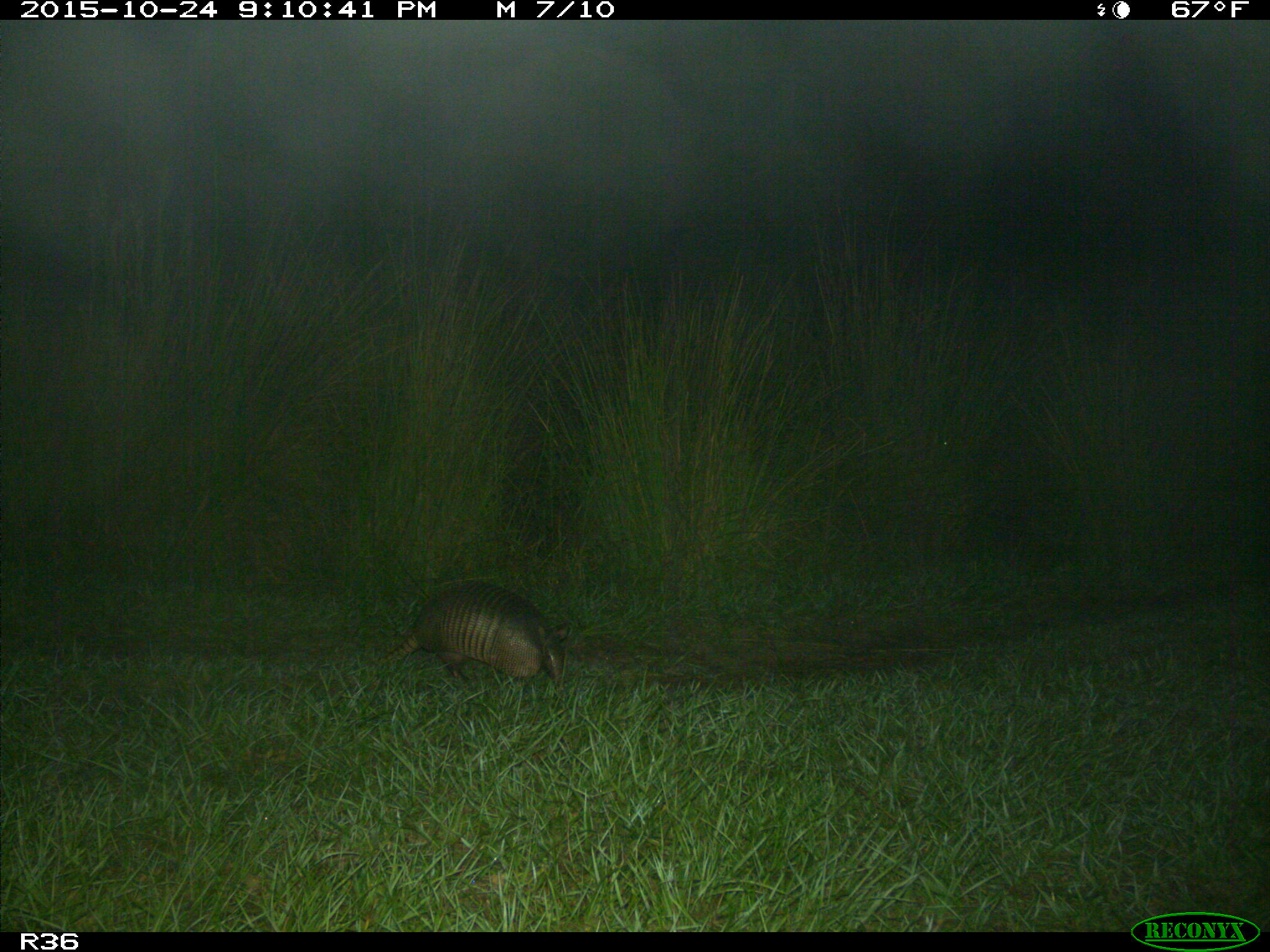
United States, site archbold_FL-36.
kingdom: Animalia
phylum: Chordata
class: Mammalia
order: Cingulata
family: Dasypodidae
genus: Dasypus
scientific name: Dasypus novemcinctus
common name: nine-banded armadillo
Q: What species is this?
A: Dasypus novemcinctus (nine-banded armadillo).